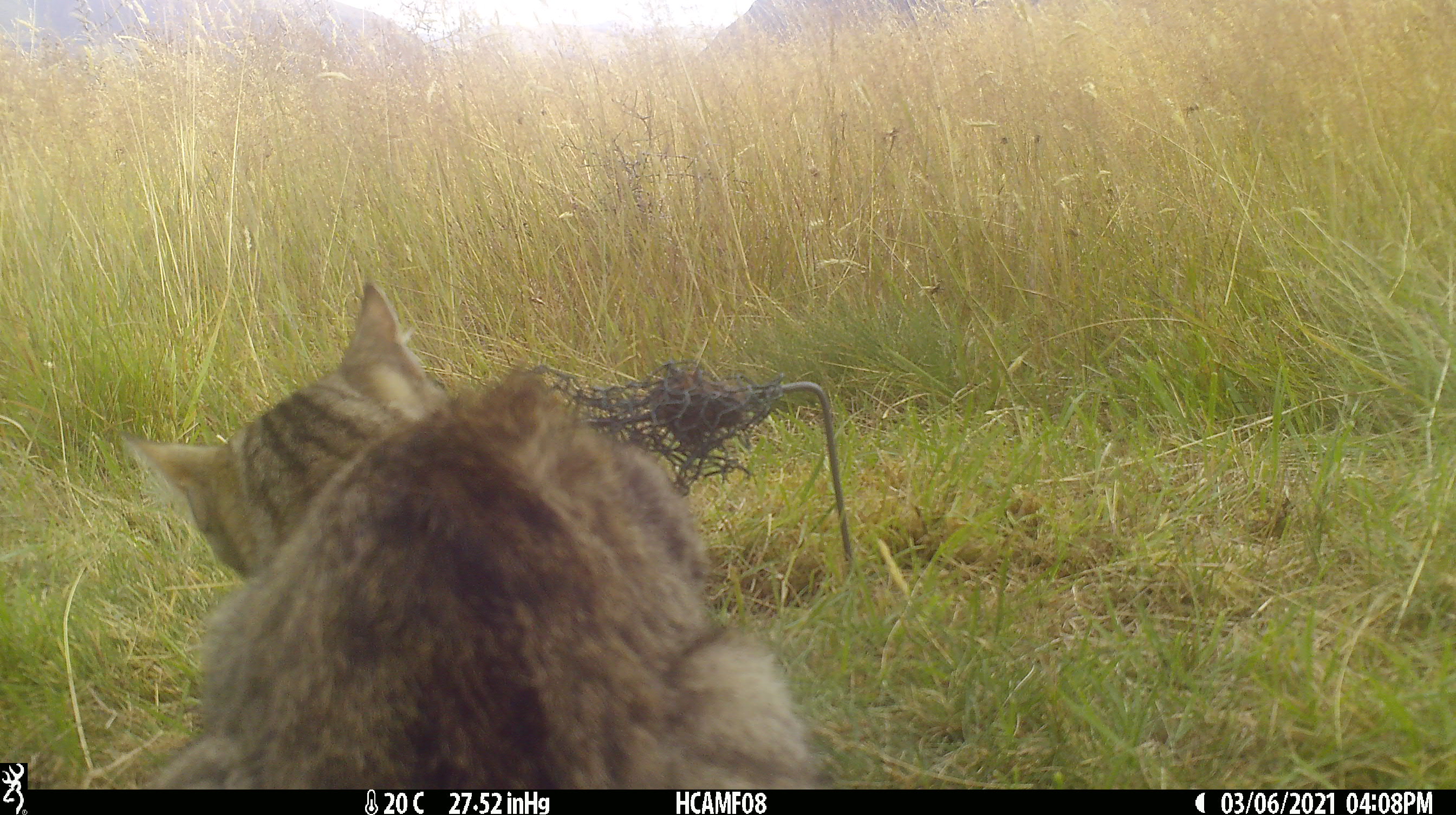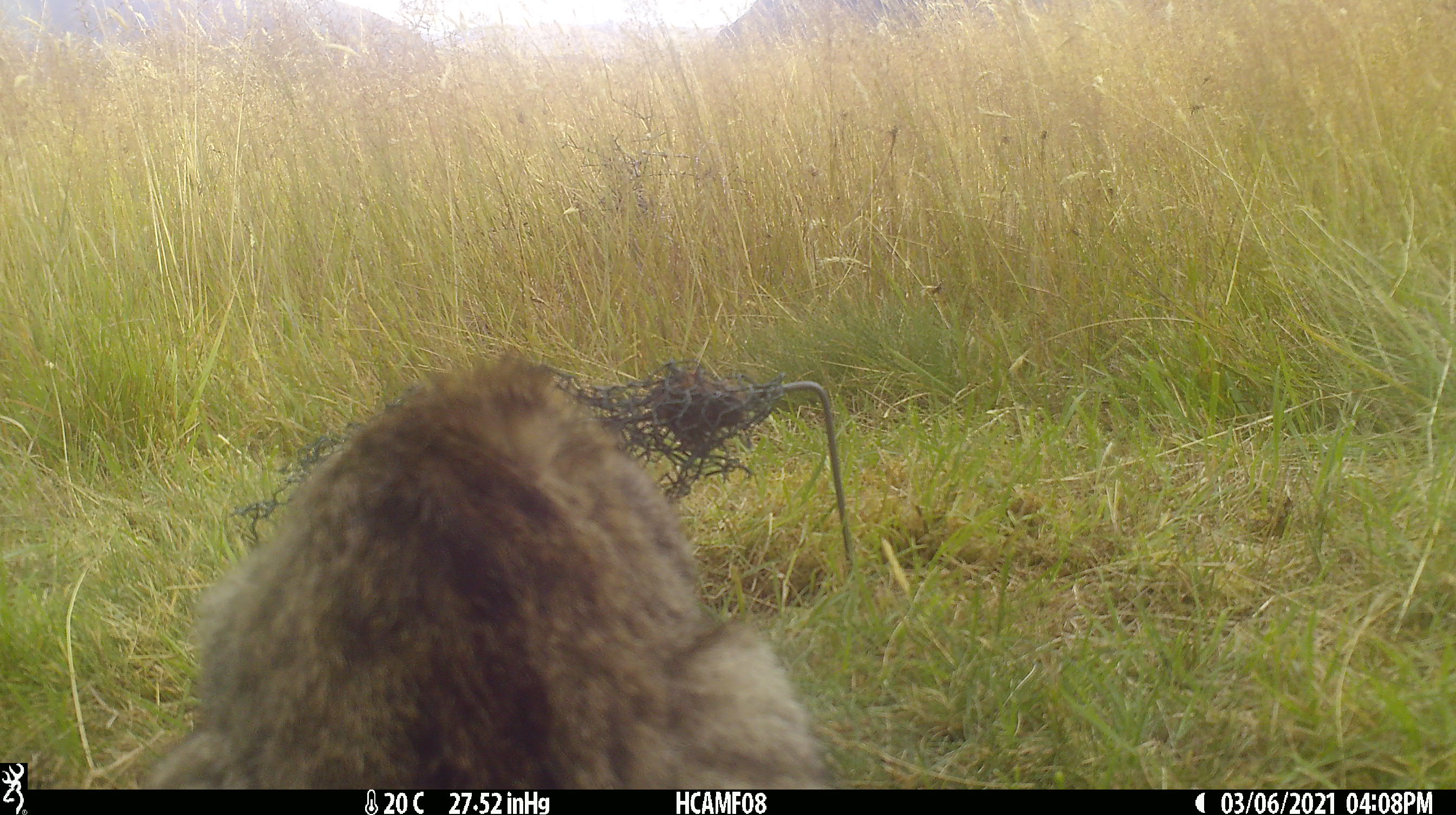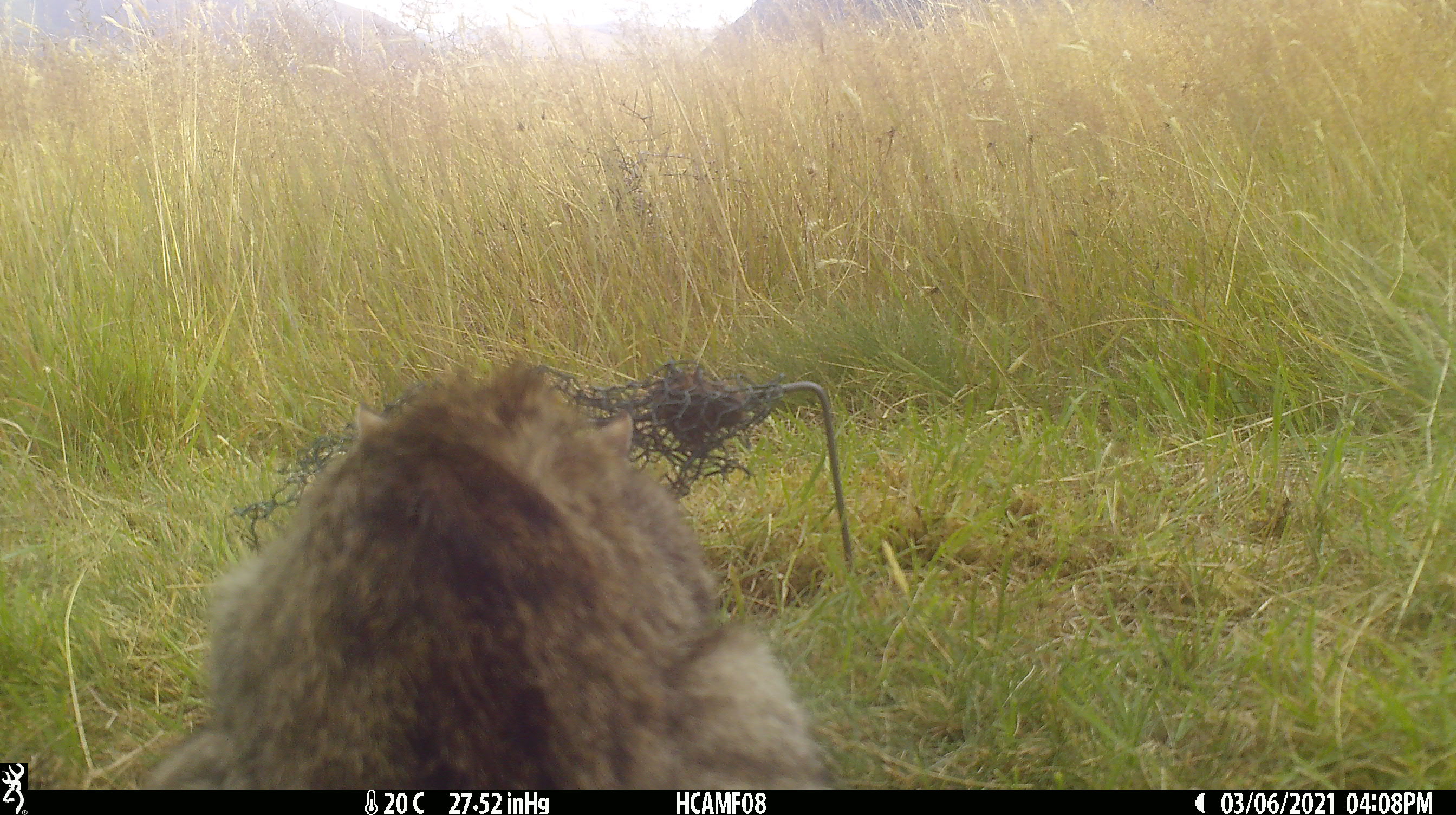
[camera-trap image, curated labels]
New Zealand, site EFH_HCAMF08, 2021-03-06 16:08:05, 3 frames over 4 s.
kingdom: Animalia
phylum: Chordata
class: Mammalia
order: Carnivora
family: Felidae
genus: Felis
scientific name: Felis catus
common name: domestic cat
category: cat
Cat (domestic cat) (Felis catus).